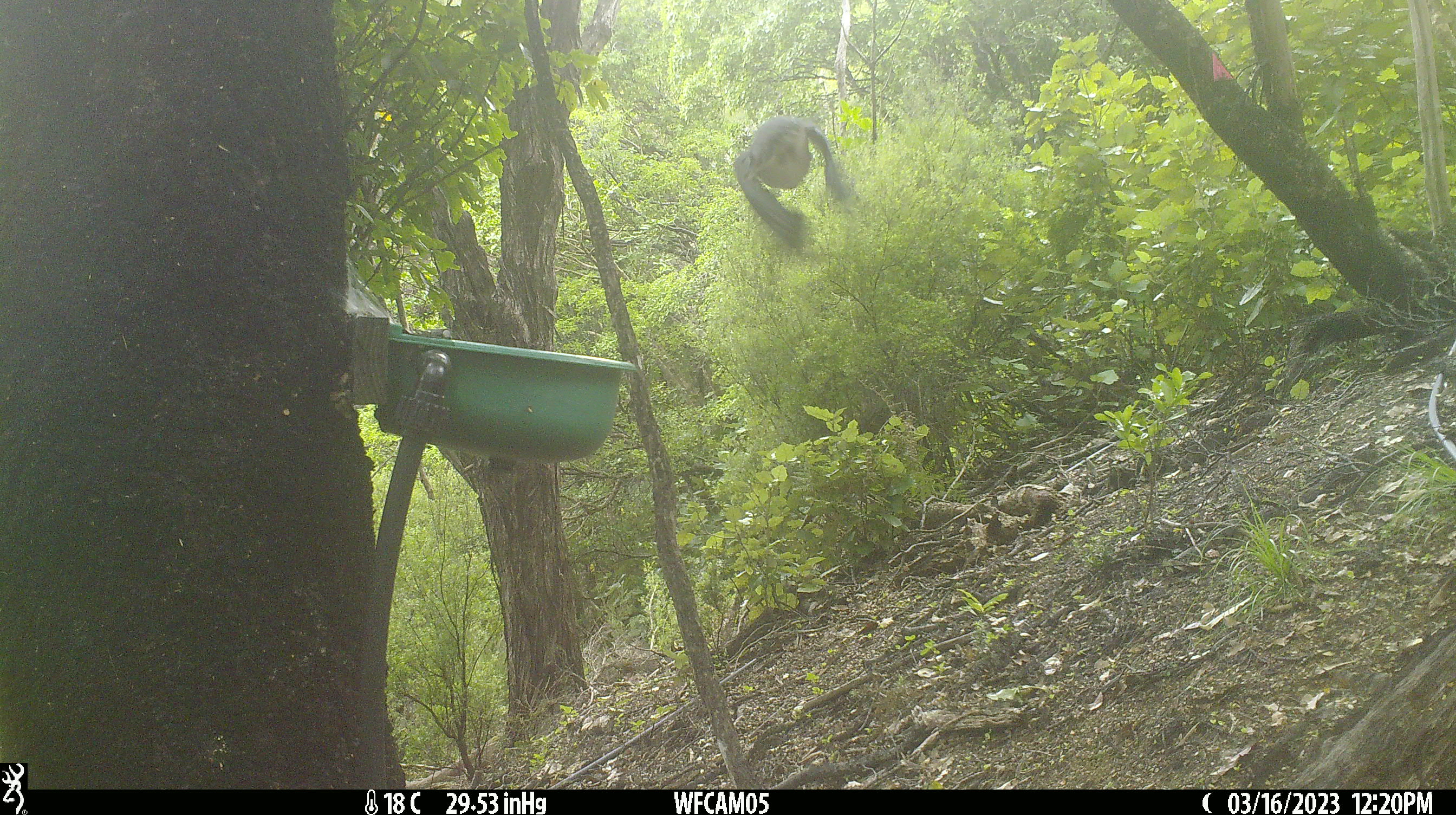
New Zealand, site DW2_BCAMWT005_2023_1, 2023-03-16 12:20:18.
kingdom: Animalia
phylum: Chordata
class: Aves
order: Columbiformes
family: Columbidae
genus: Hemiphaga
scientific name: Hemiphaga novaeseelandiae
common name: new zealand pigeon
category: kereru